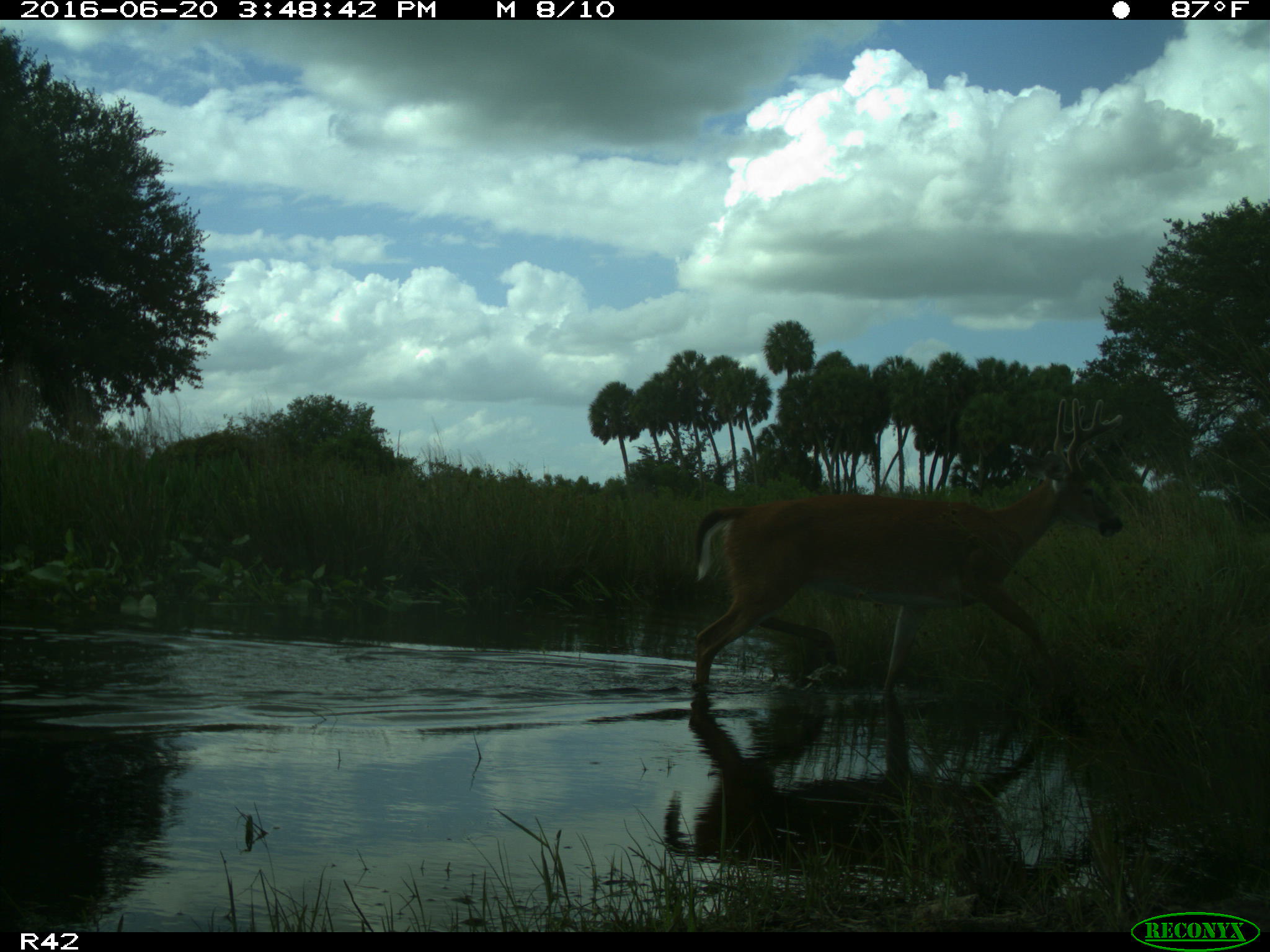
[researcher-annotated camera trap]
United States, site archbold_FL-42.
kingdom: Animalia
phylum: Chordata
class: Mammalia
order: Artiodactyla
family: Cervidae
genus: Odocoileus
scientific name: Odocoileus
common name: deer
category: unidentified deer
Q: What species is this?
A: Unidentified deer (deer) (Odocoileus).